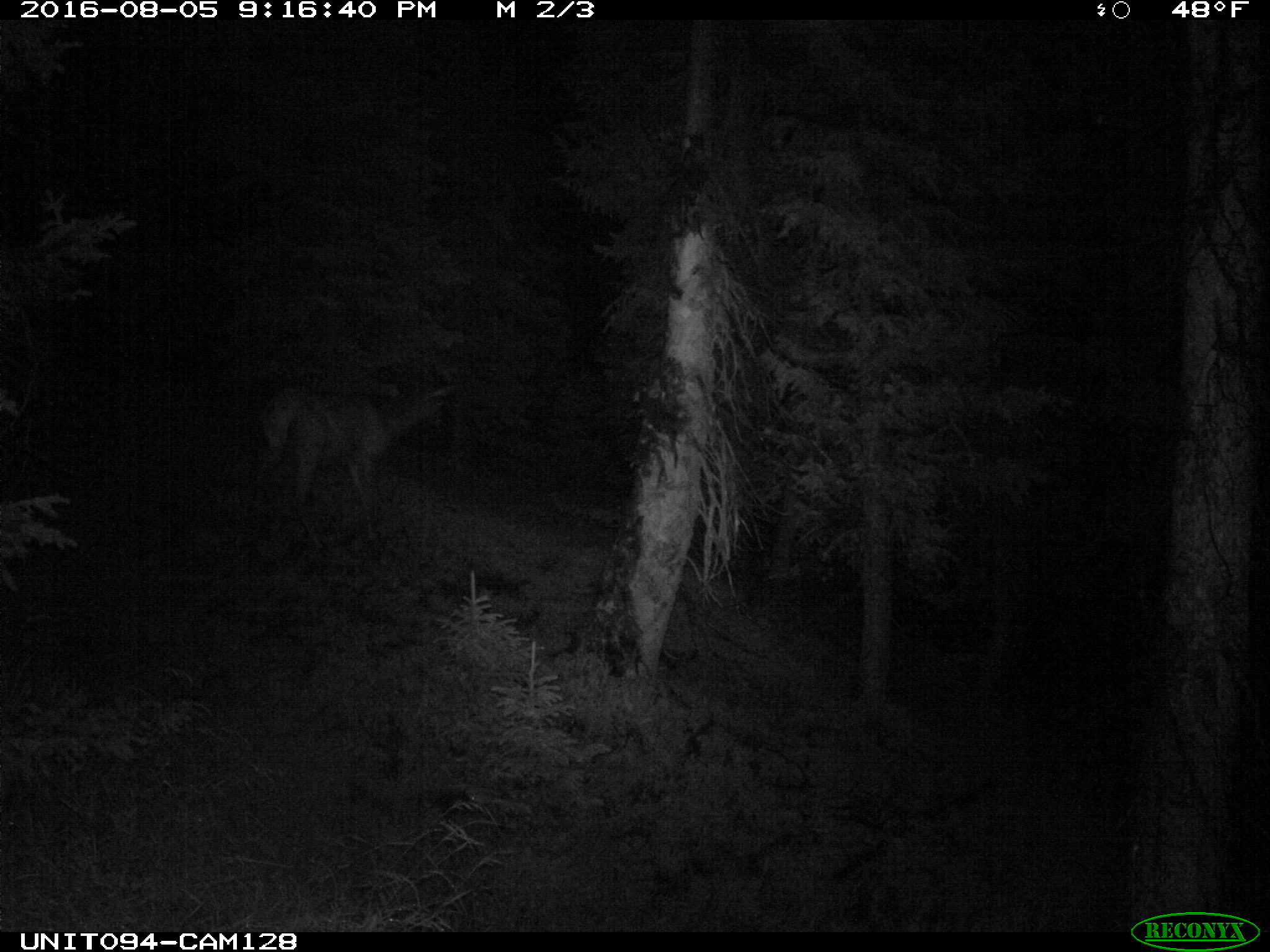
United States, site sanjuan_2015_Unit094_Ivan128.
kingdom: Animalia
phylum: Chordata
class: Mammalia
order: Artiodactyla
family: Cervidae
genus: Cervus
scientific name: Cervus elaphus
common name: red deer